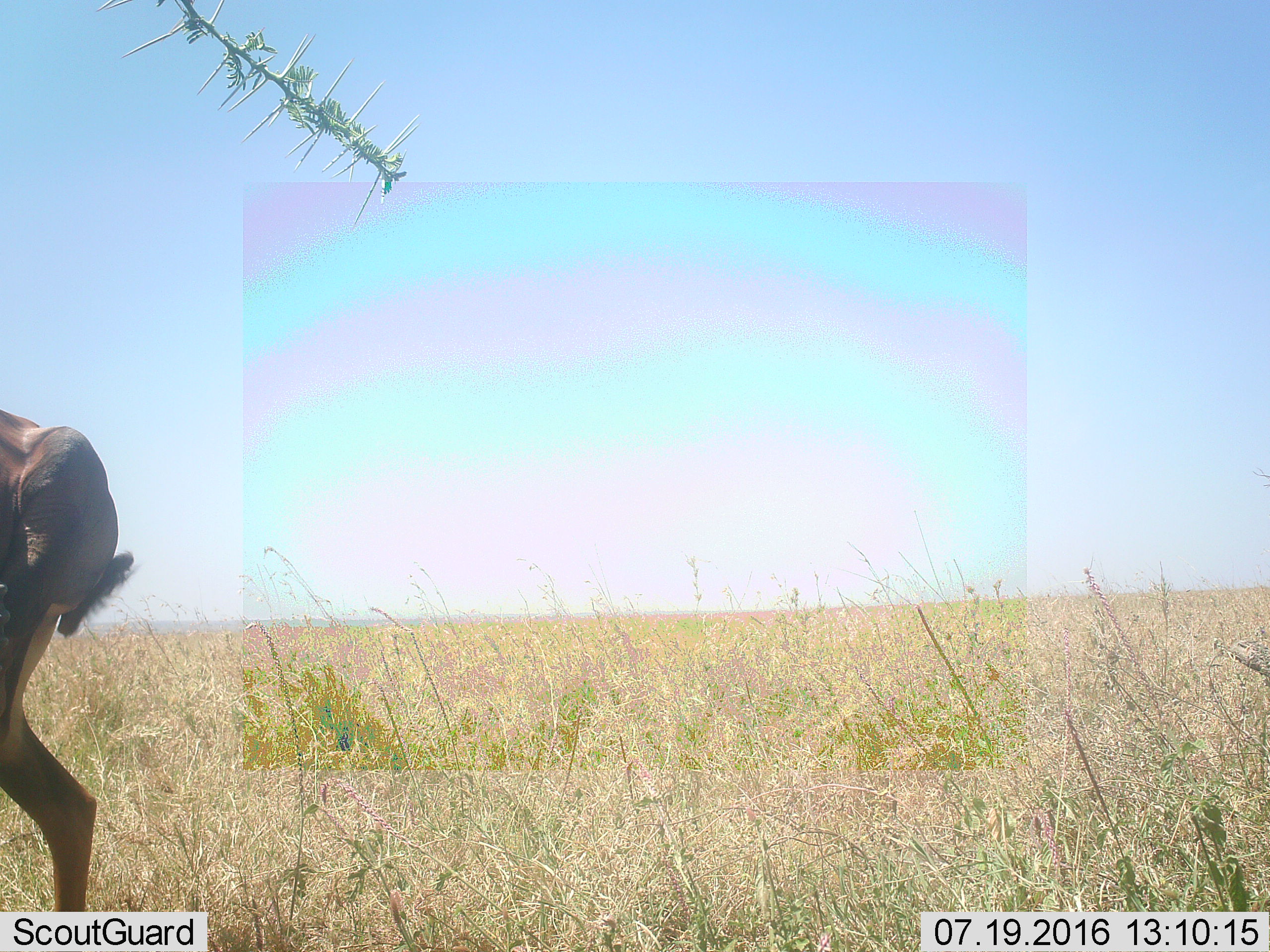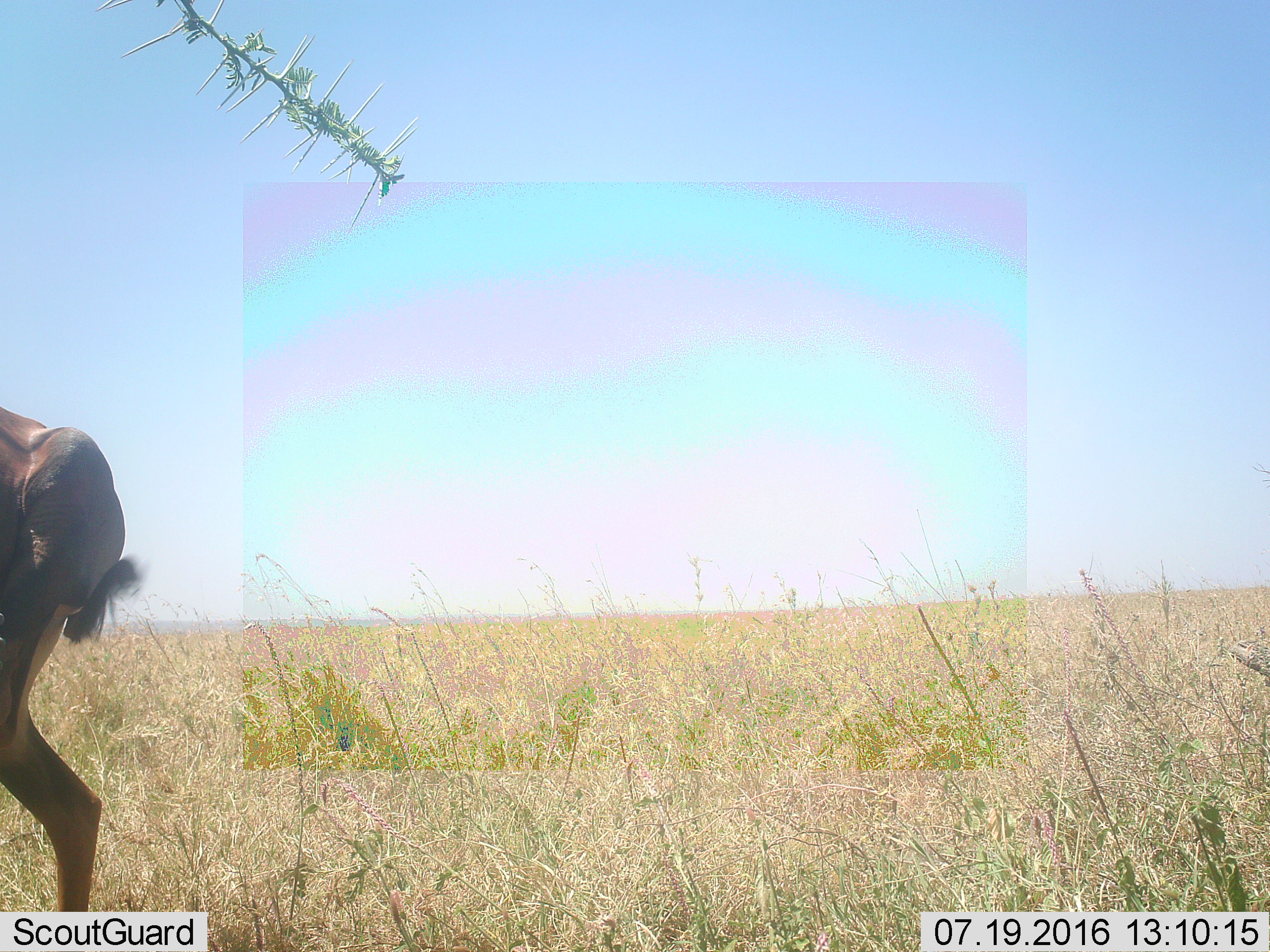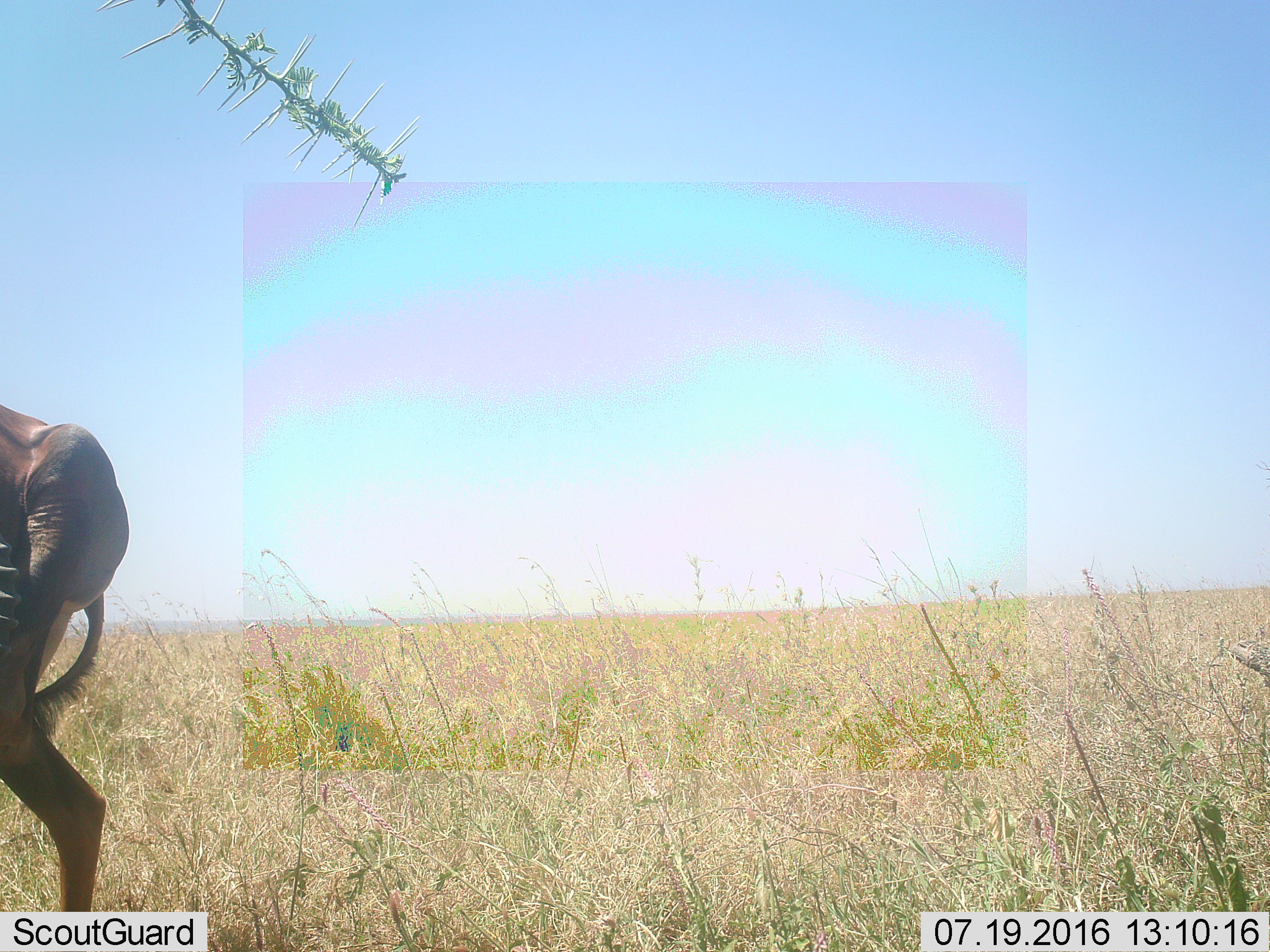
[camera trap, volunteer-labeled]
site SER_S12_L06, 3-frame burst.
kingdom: Animalia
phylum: Chordata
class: Mammalia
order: Artiodactyla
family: Bovidae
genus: Damaliscus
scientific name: Damaliscus lunatus jimela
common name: topi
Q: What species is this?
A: Topi (Damaliscus lunatus jimela).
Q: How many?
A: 1.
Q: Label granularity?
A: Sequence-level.